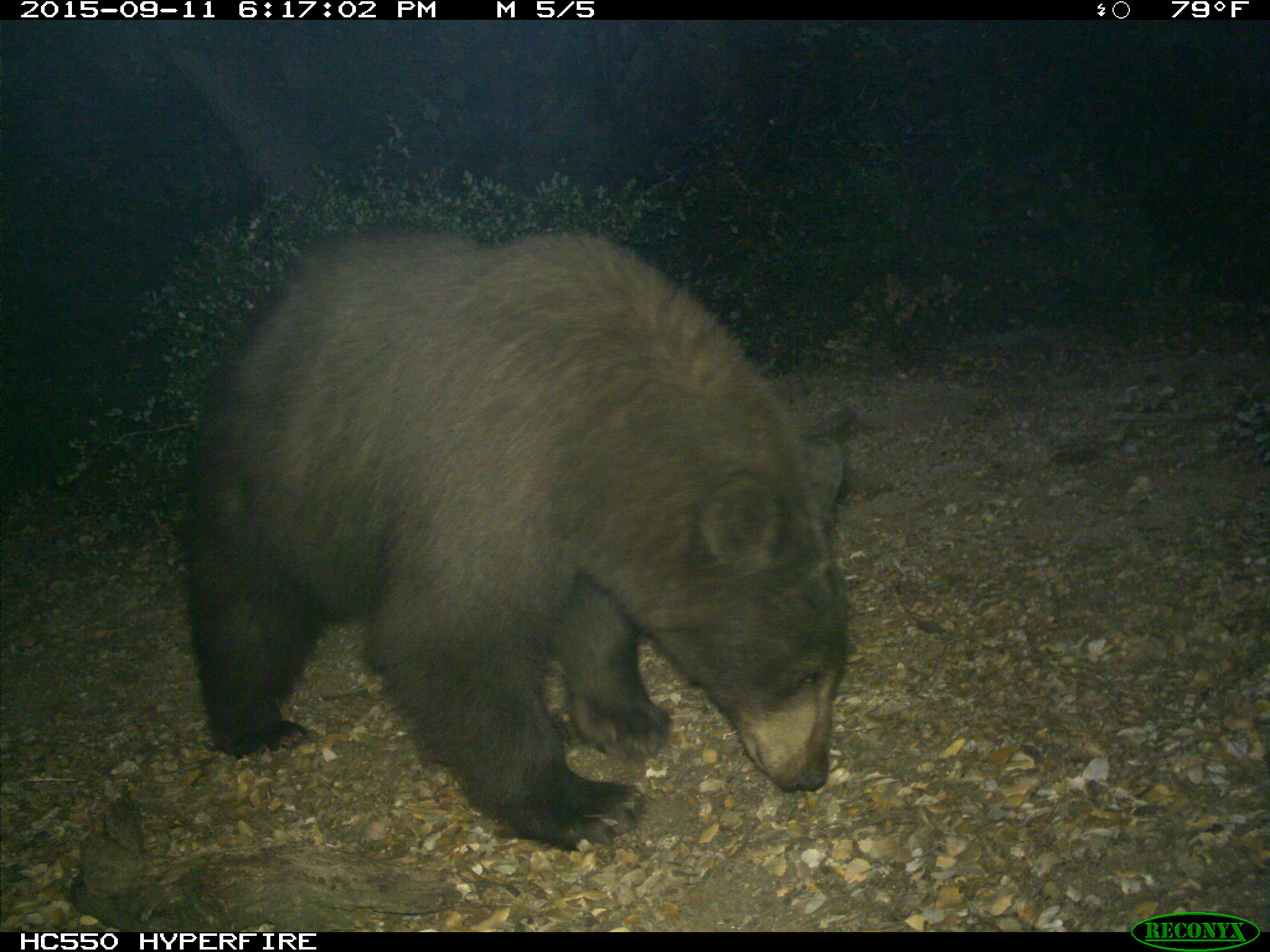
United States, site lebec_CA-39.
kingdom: Animalia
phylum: Chordata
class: Mammalia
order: Carnivora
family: Ursidae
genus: Ursus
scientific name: Ursus americanus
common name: american black bear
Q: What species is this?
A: Ursus americanus (american black bear).